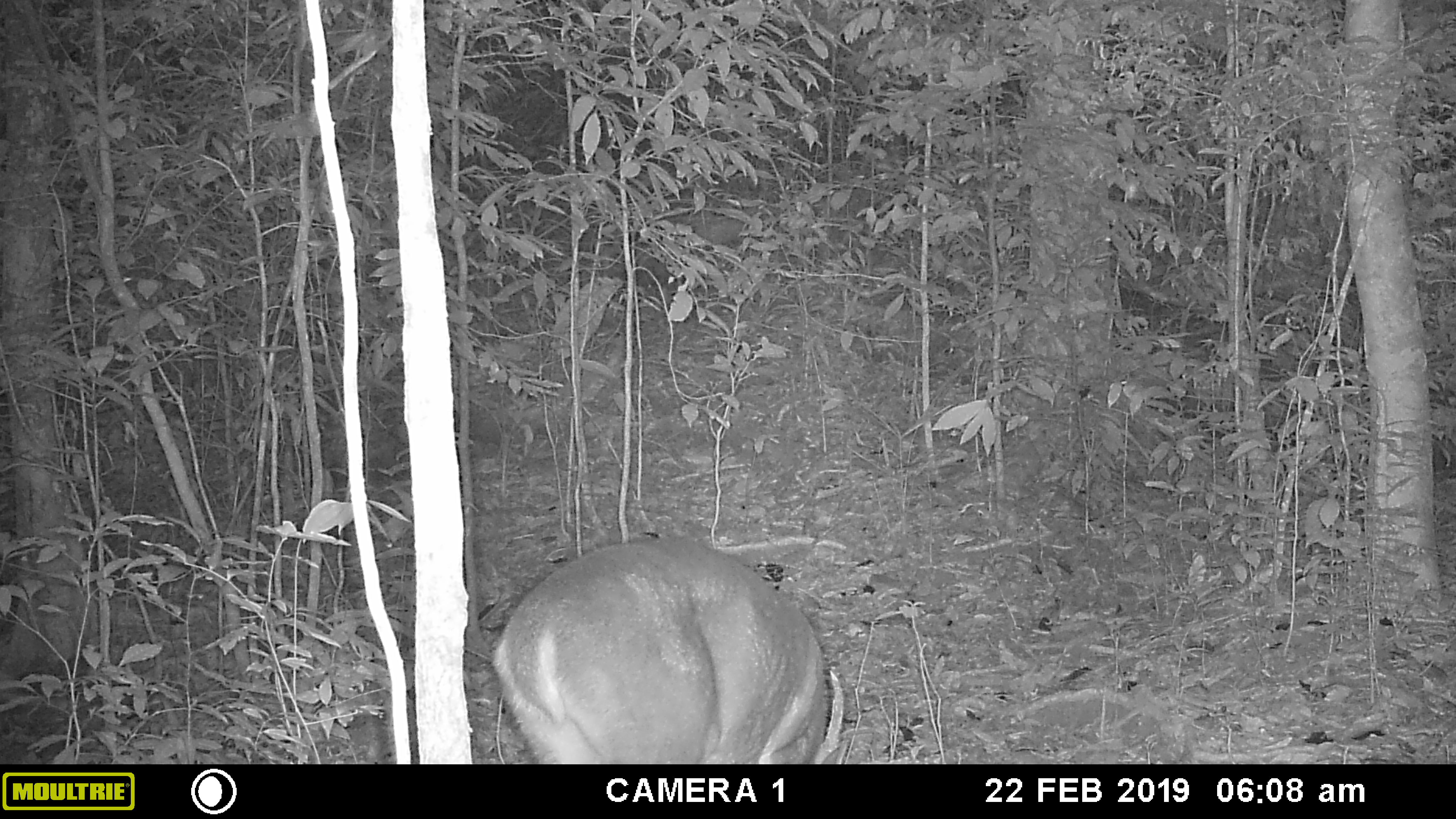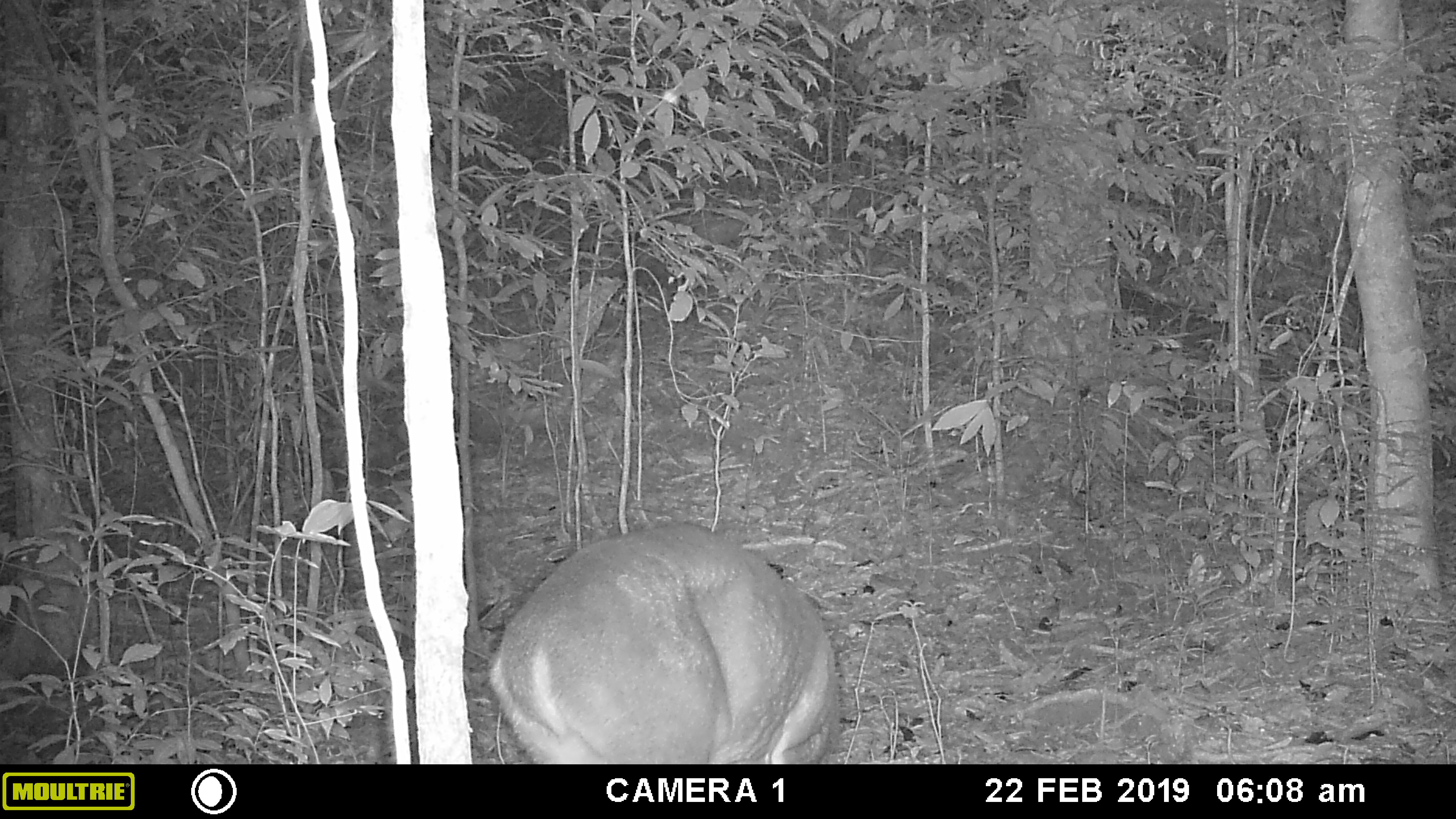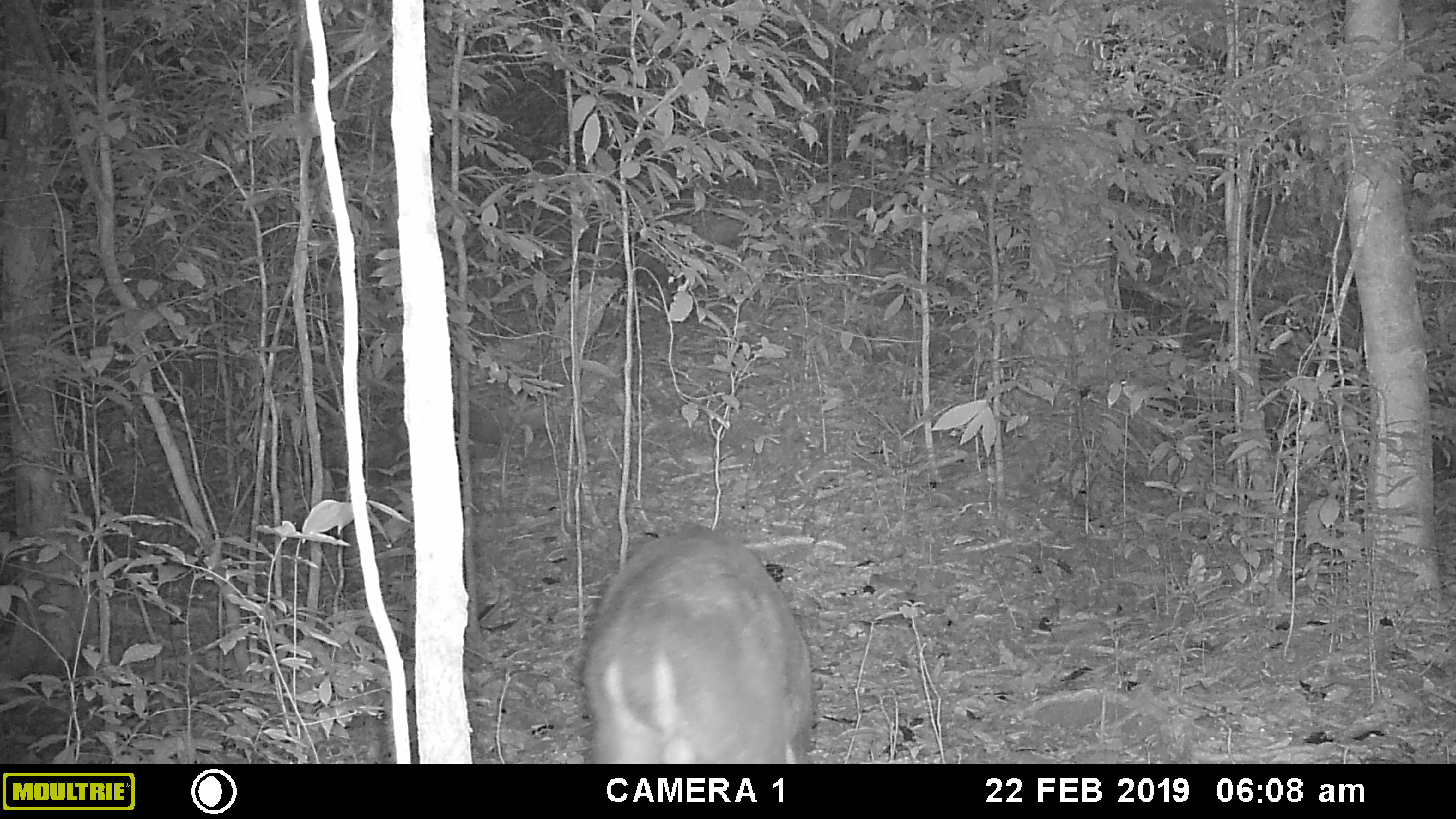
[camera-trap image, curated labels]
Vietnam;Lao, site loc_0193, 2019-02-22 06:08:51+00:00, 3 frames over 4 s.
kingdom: Animalia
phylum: Chordata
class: Mammalia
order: Artiodactyla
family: Cervidae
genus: Muntiacus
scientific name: Muntiacus vuquangensis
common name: large-antlered muntjac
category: large antlered muntjac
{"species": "large antlered muntjac (large-antlered muntjac) (Muntiacus vuquangensis)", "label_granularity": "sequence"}